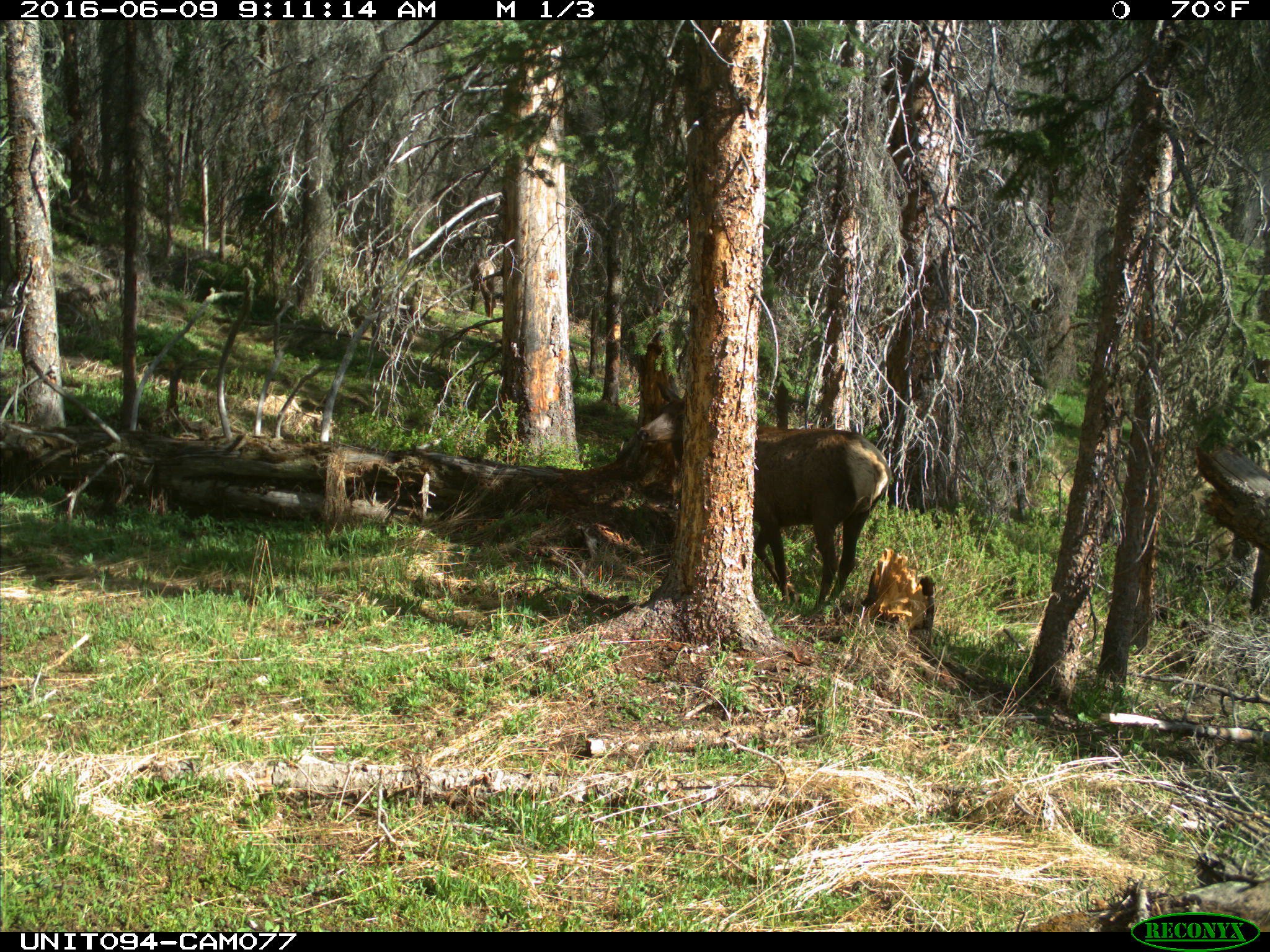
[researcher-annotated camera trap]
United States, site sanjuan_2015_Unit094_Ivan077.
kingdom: Animalia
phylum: Chordata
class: Mammalia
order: Artiodactyla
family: Cervidae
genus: Cervus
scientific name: Cervus elaphus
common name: red deer